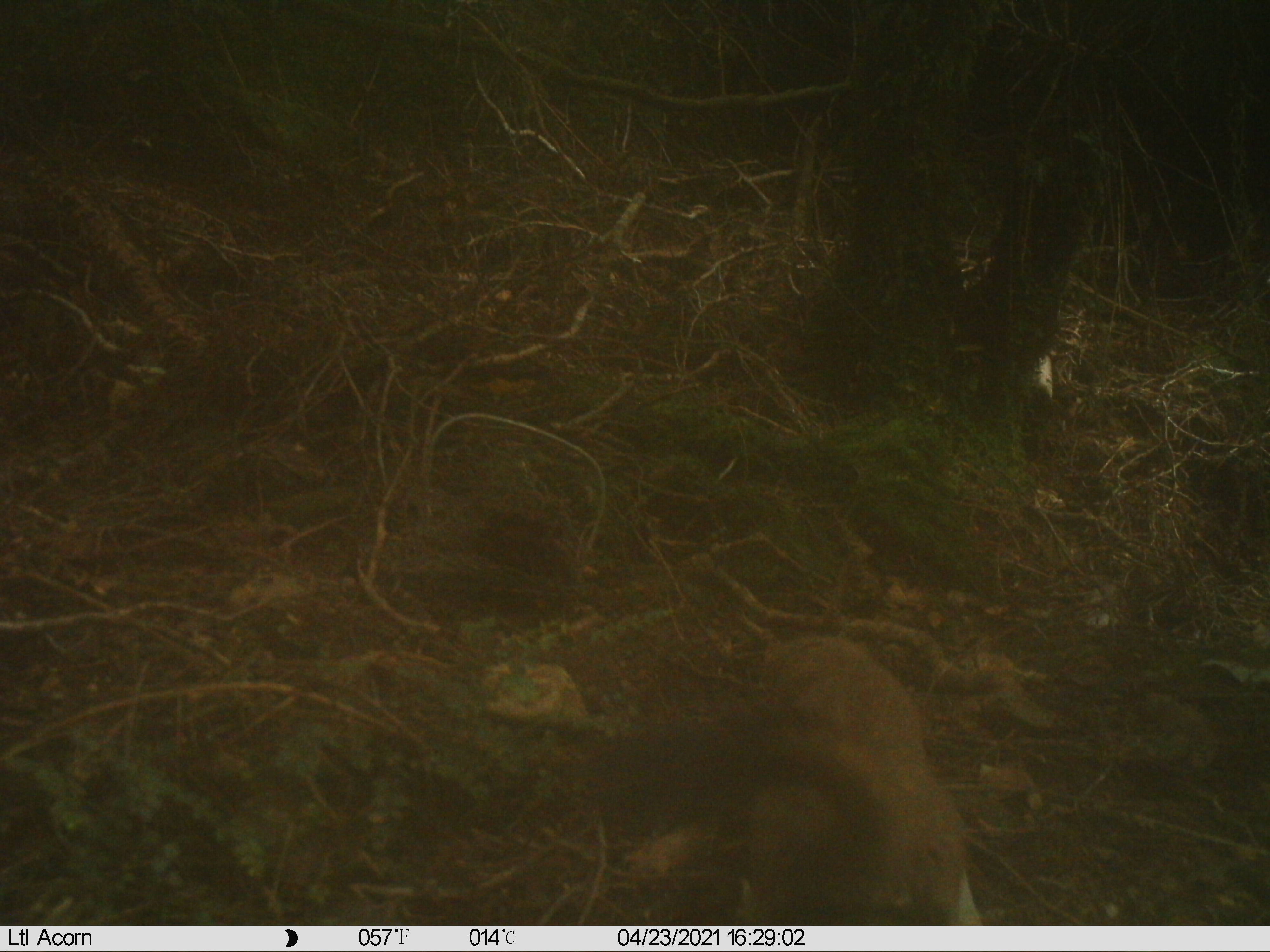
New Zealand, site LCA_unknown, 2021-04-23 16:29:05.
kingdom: Animalia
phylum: Chordata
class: Mammalia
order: Carnivora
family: Mustelidae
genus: Mustela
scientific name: Mustela erminea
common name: stoat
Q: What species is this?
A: Stoat (Mustela erminea).